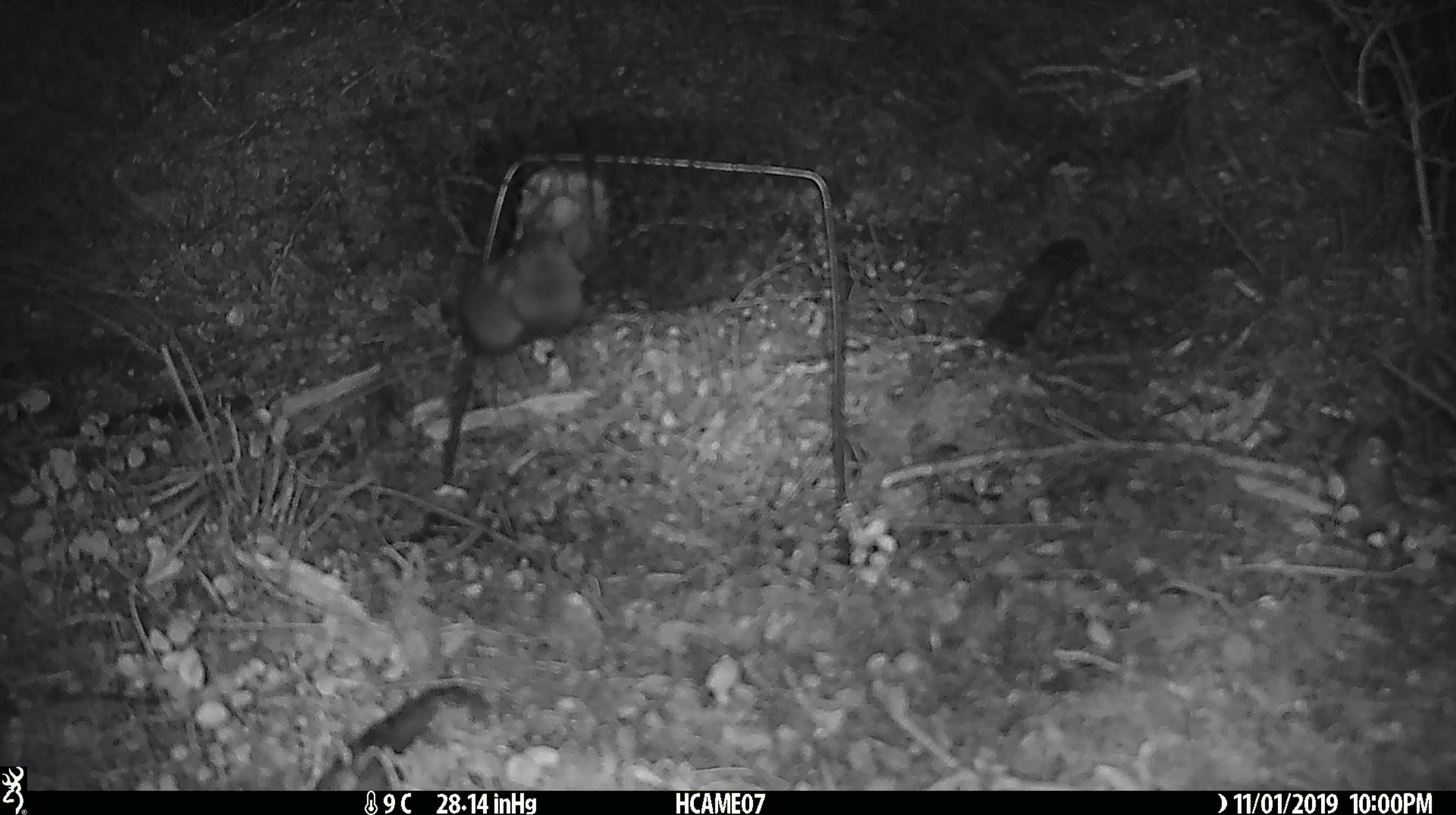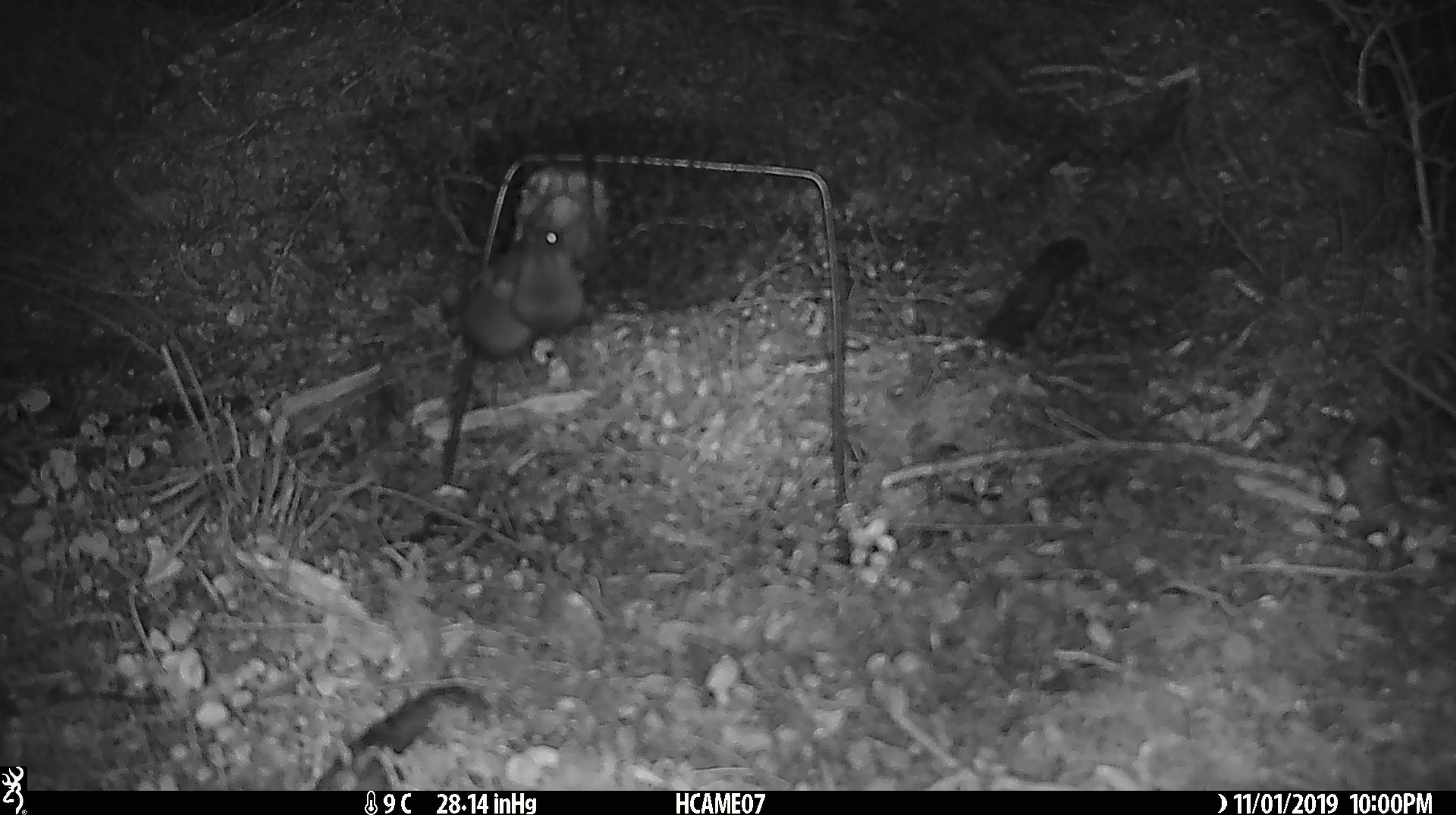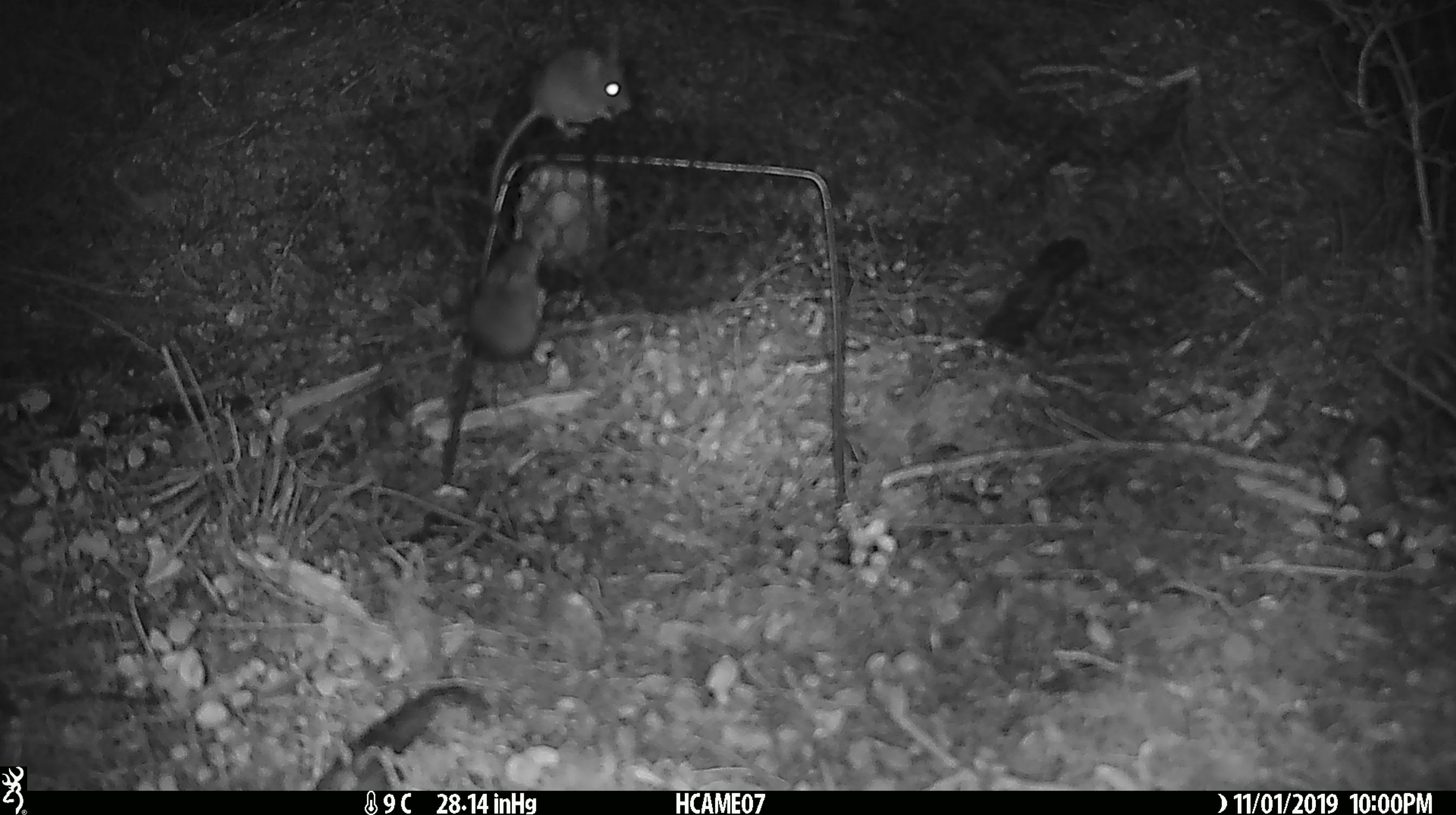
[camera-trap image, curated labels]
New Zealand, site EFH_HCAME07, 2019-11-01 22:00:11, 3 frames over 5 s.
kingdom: Animalia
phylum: Chordata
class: Mammalia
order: Rodentia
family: Muridae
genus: Mus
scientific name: Mus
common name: mouse